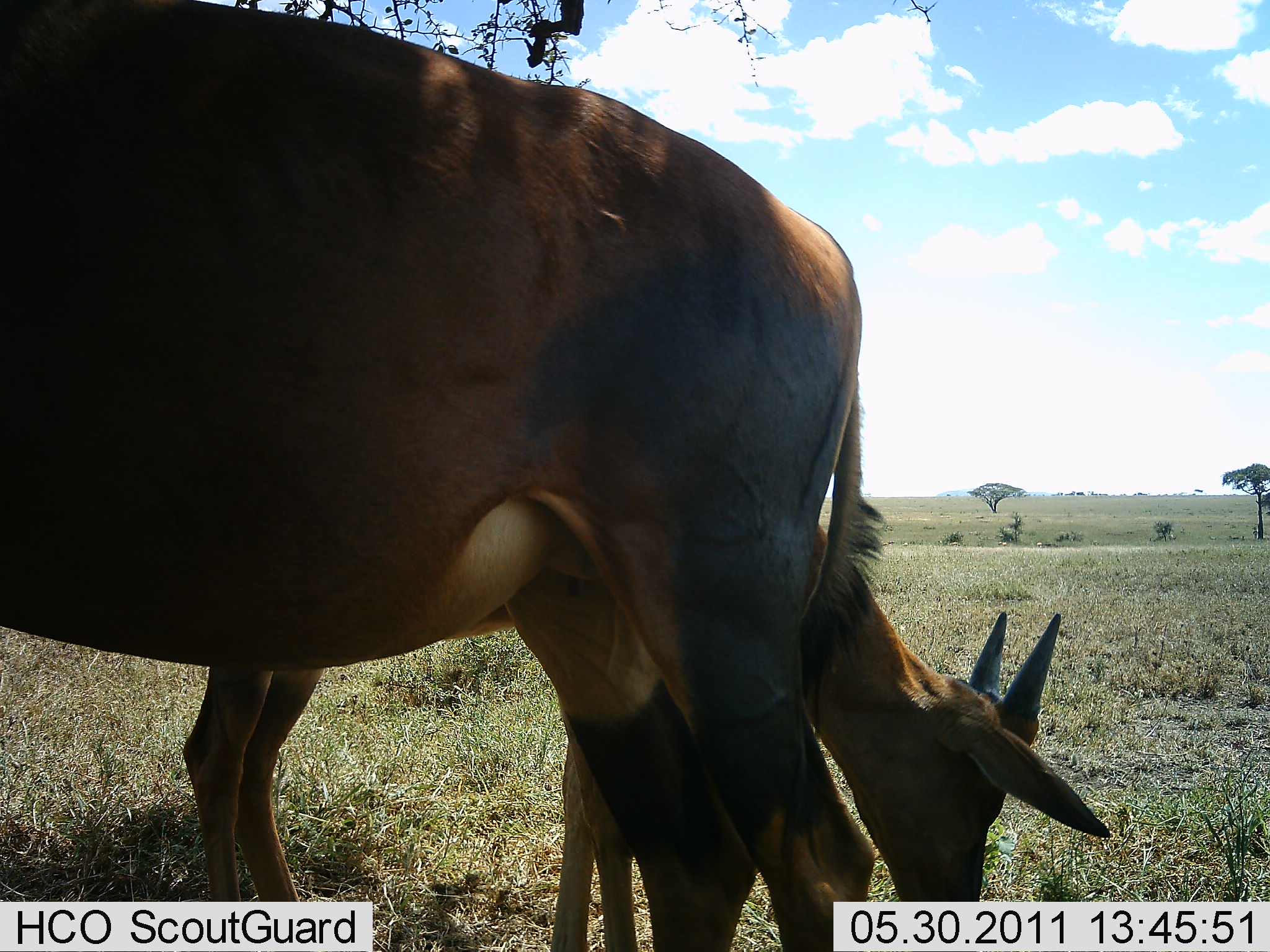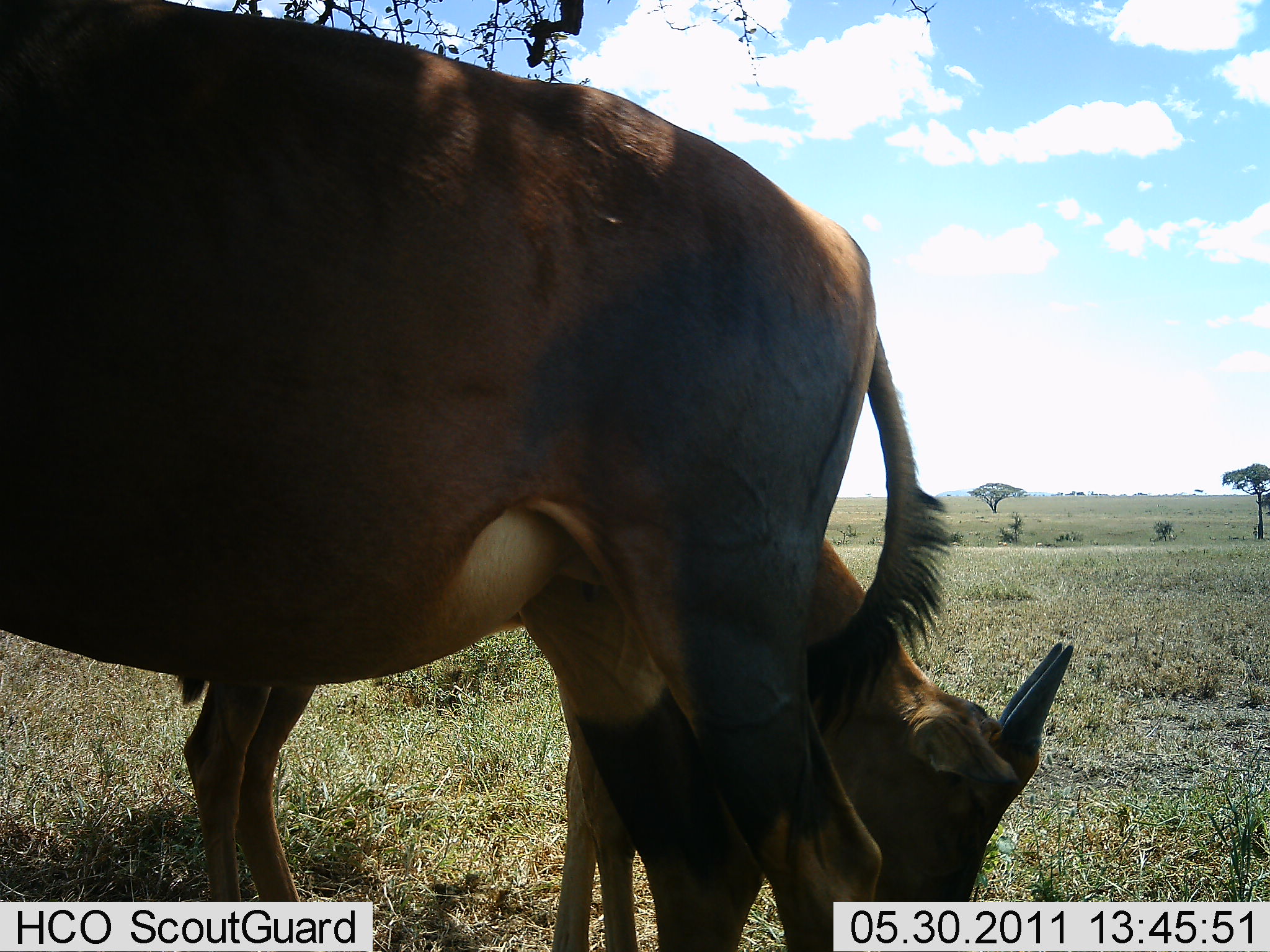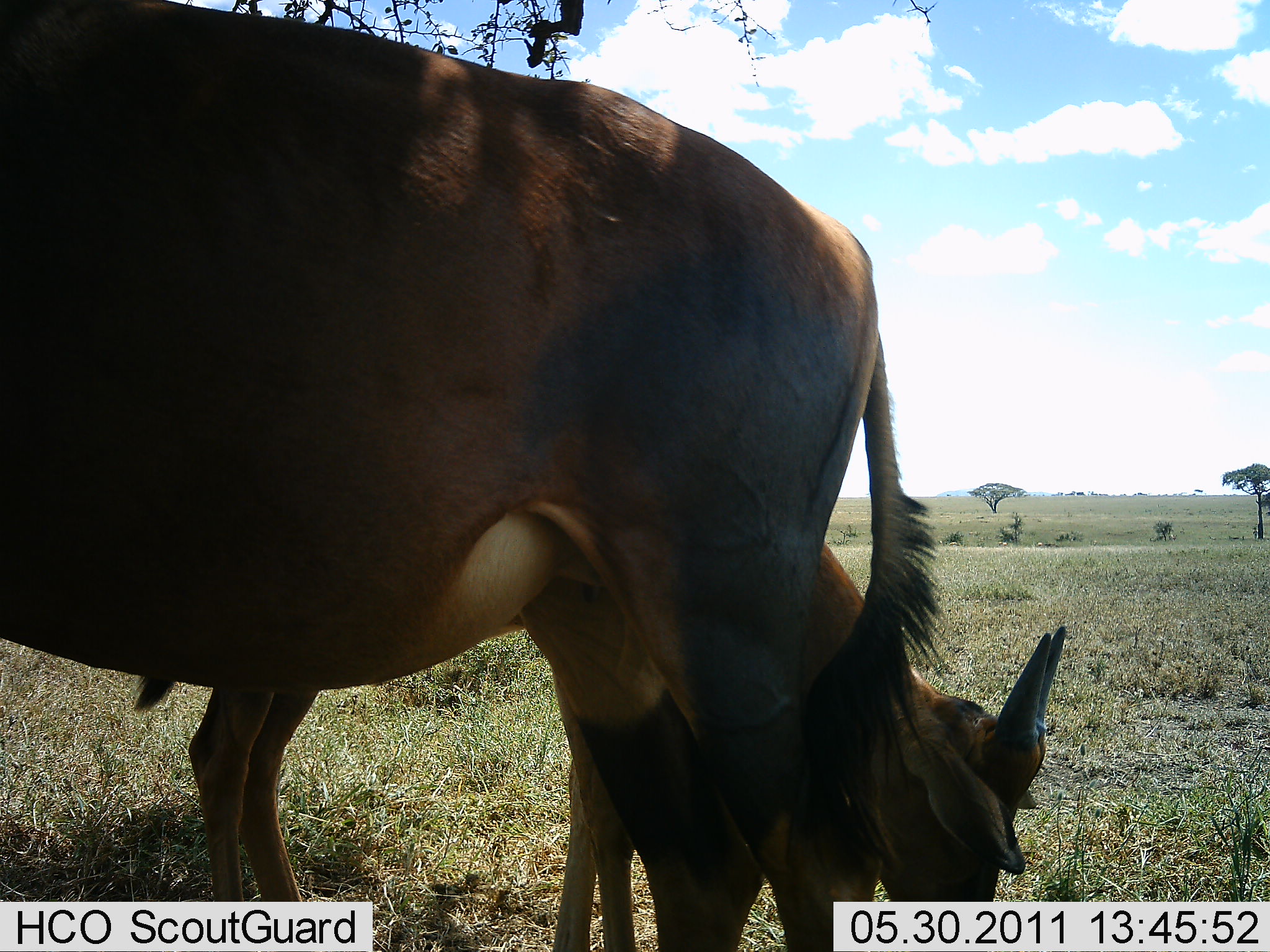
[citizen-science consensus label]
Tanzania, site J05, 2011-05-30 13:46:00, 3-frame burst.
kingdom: Animalia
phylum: Chordata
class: Mammalia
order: Artiodactyla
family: Bovidae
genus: Damaliscus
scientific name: Damaliscus lunatus jimela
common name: topi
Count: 2.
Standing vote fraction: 73%.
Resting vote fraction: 0%.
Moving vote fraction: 0%.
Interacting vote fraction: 0%.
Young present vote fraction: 55%.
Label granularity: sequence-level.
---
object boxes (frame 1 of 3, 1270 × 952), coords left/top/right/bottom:
animal: 0/0/881/951; 183/519/1108/950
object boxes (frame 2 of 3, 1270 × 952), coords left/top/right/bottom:
animal: 1/1/952/952; 182/537/1073/949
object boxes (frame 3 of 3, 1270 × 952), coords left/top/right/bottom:
animal: 0/0/944/950; 185/534/1071/950